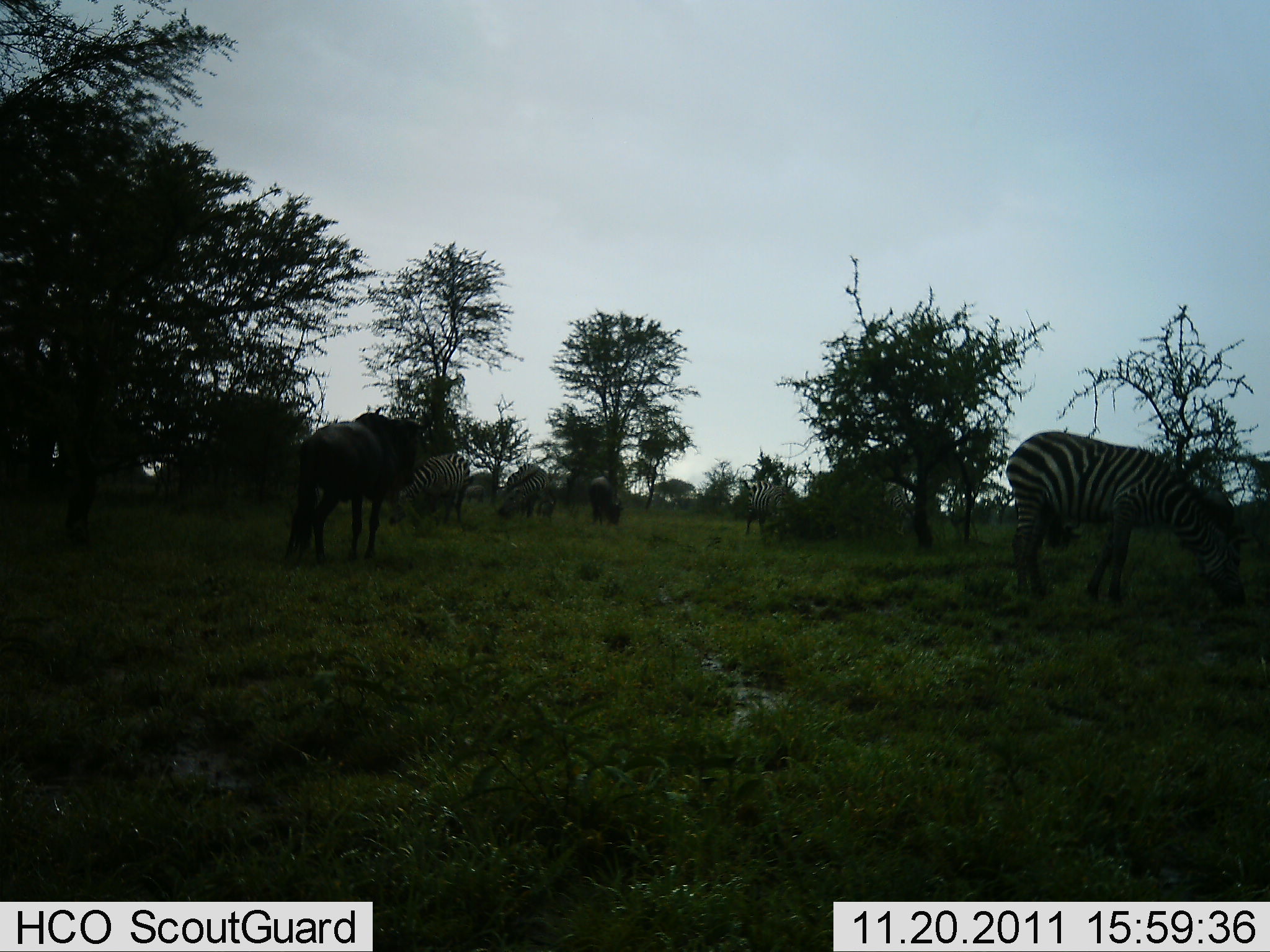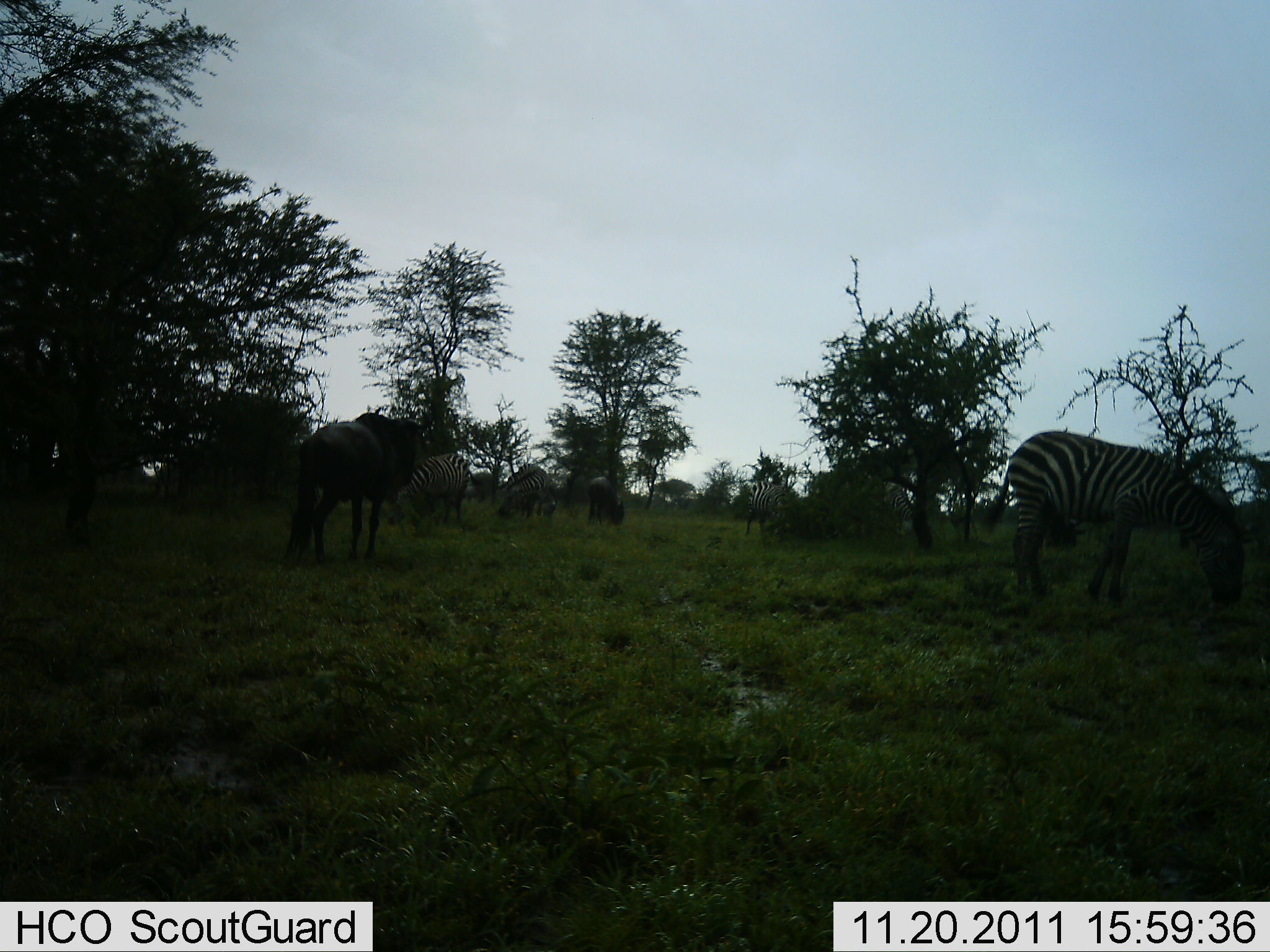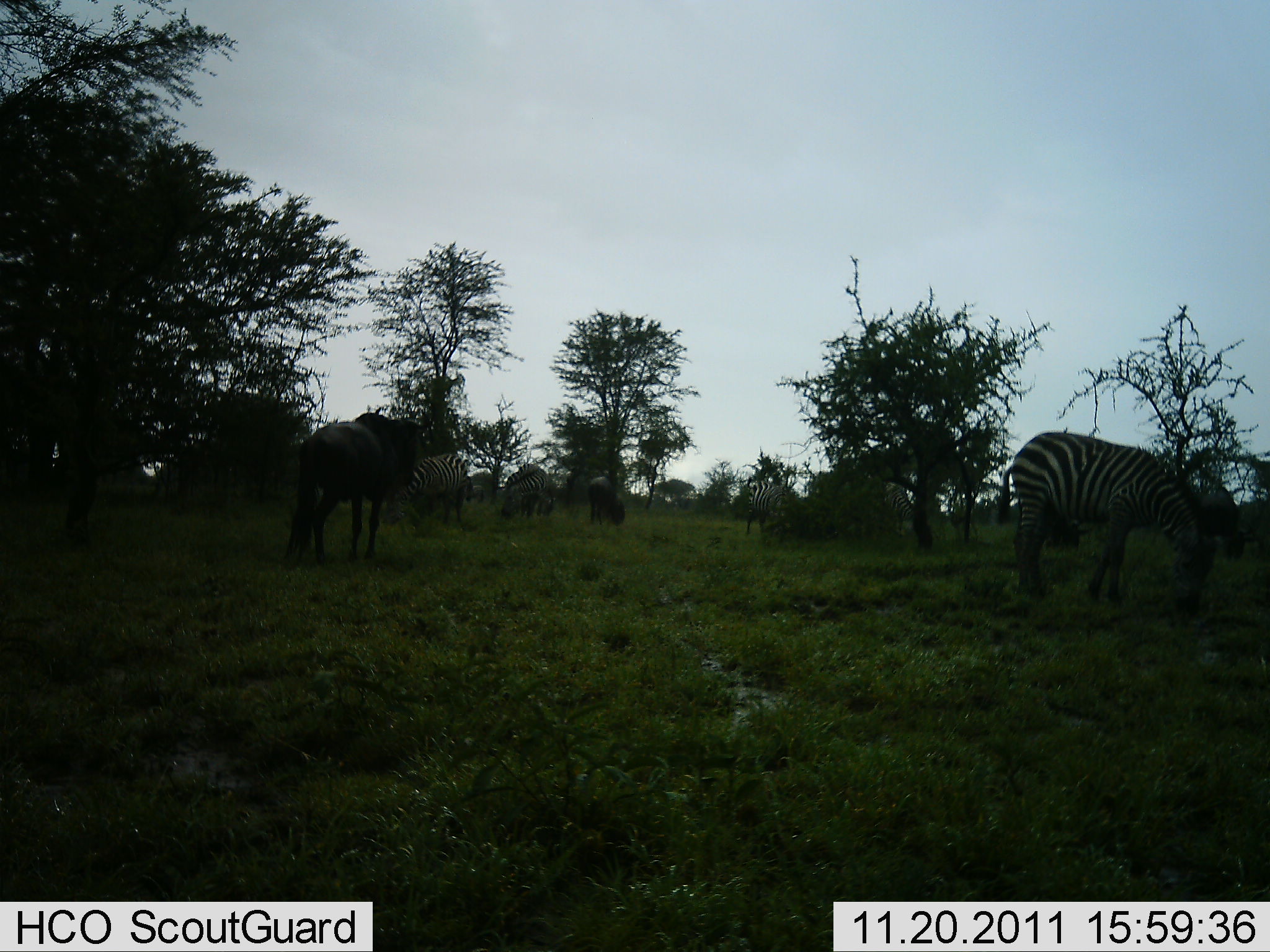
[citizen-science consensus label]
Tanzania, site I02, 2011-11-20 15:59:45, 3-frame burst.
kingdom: Animalia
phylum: Chordata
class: Mammalia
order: Artiodactyla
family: Bovidae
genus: Connochaetes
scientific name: Connochaetes taurinus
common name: blue wildebeest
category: wildebeest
Wildebeest (blue wildebeest) (Connochaetes taurinus), count 2. Behavior (volunteer vote fractions): standing 70%, resting 0%, moving 20%, interacting 0%. Young present (vote fraction): 0%. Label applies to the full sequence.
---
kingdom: Animalia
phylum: Chordata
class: Mammalia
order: Perissodactyla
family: Equidae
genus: Equus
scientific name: Equus quagga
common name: plains zebra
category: zebra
Zebra (plains zebra) (Equus quagga), count 4. Behavior (volunteer vote fractions): standing 40%, resting 0%, moving 7%, interacting 0%. Young present (vote fraction): 0%. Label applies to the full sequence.